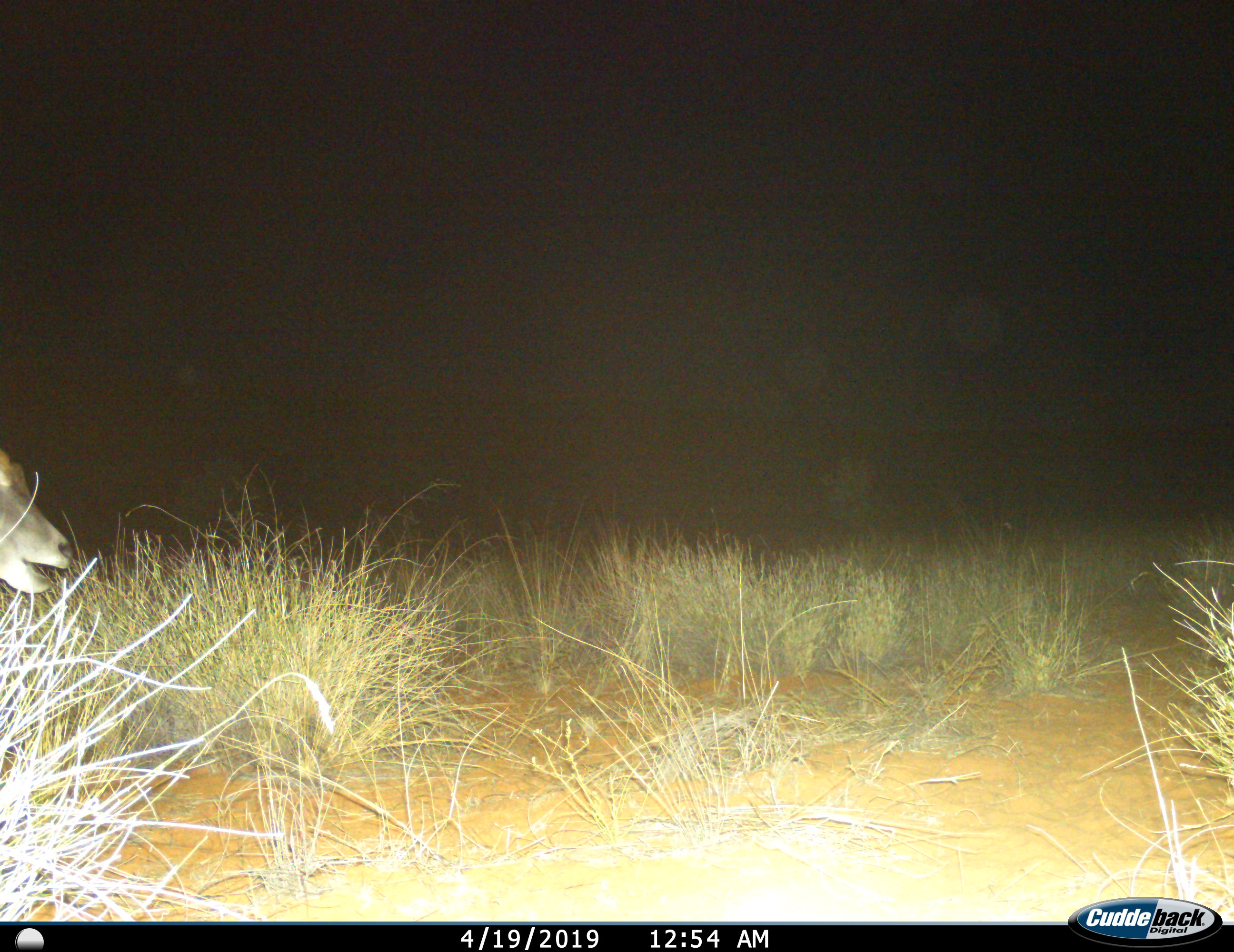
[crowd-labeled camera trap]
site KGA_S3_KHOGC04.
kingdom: Animalia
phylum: Chordata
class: Mammalia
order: Artiodactyla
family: Bovidae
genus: Tragelaphus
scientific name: Tragelaphus oryx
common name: eland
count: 1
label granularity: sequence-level